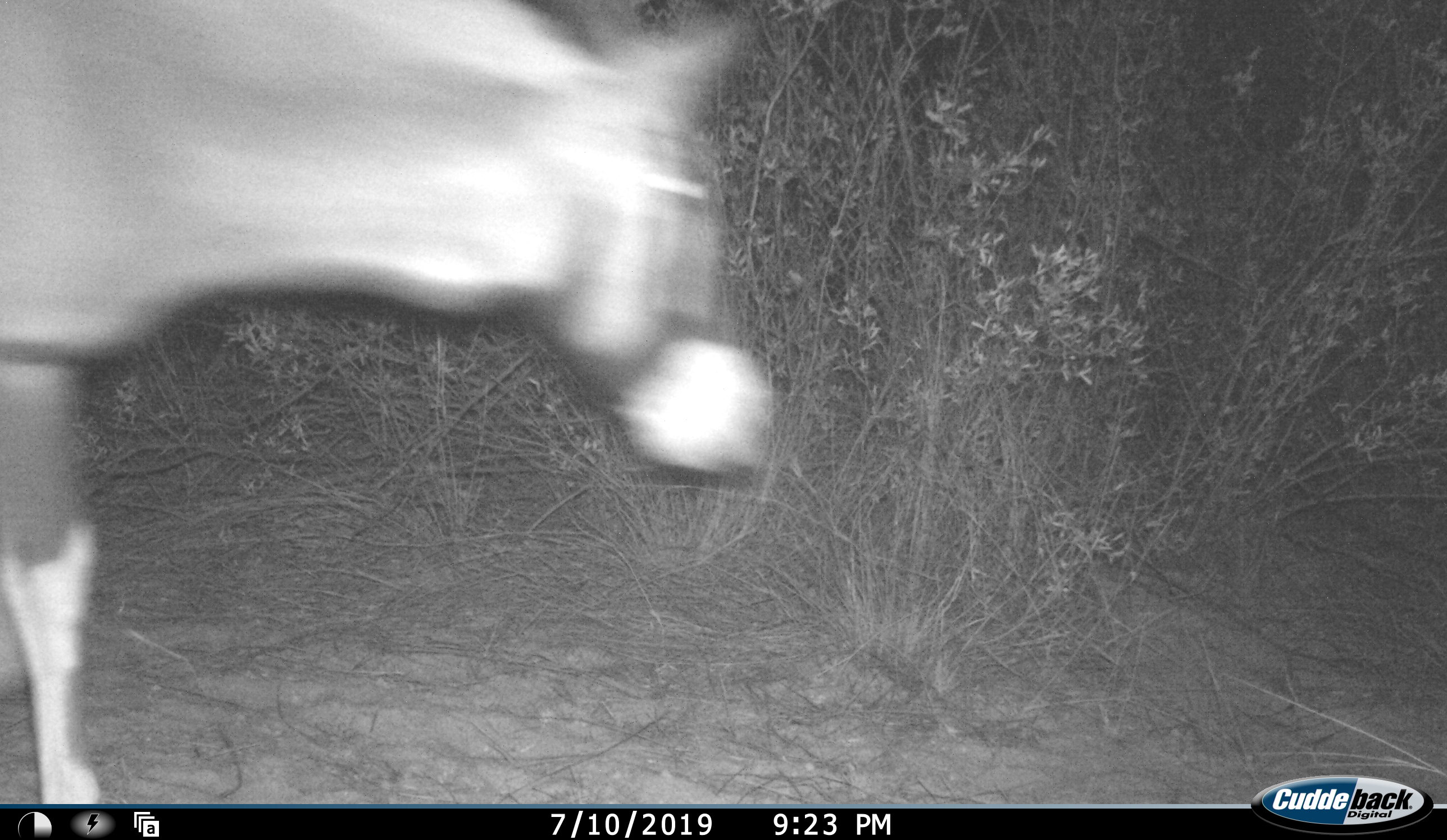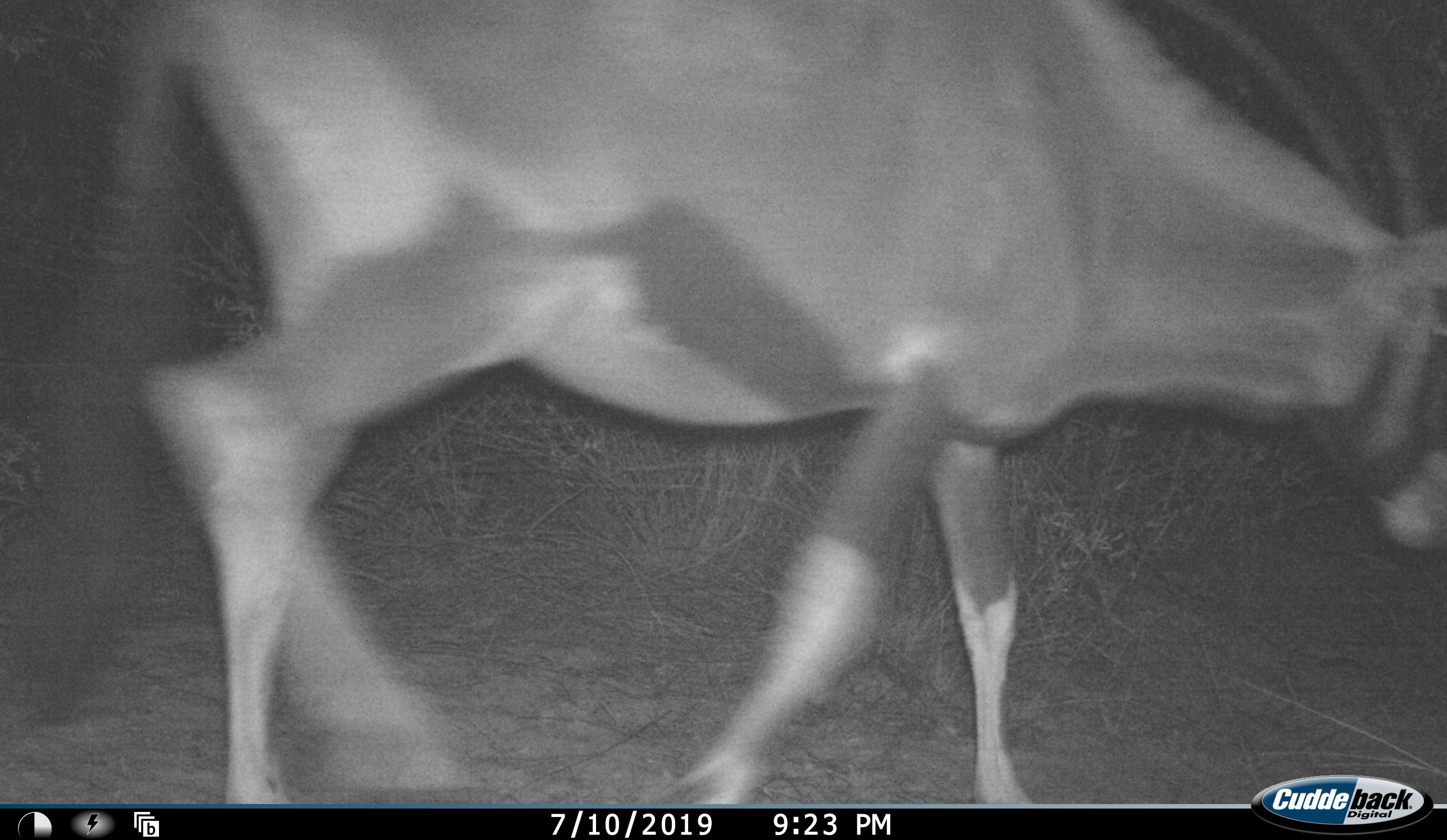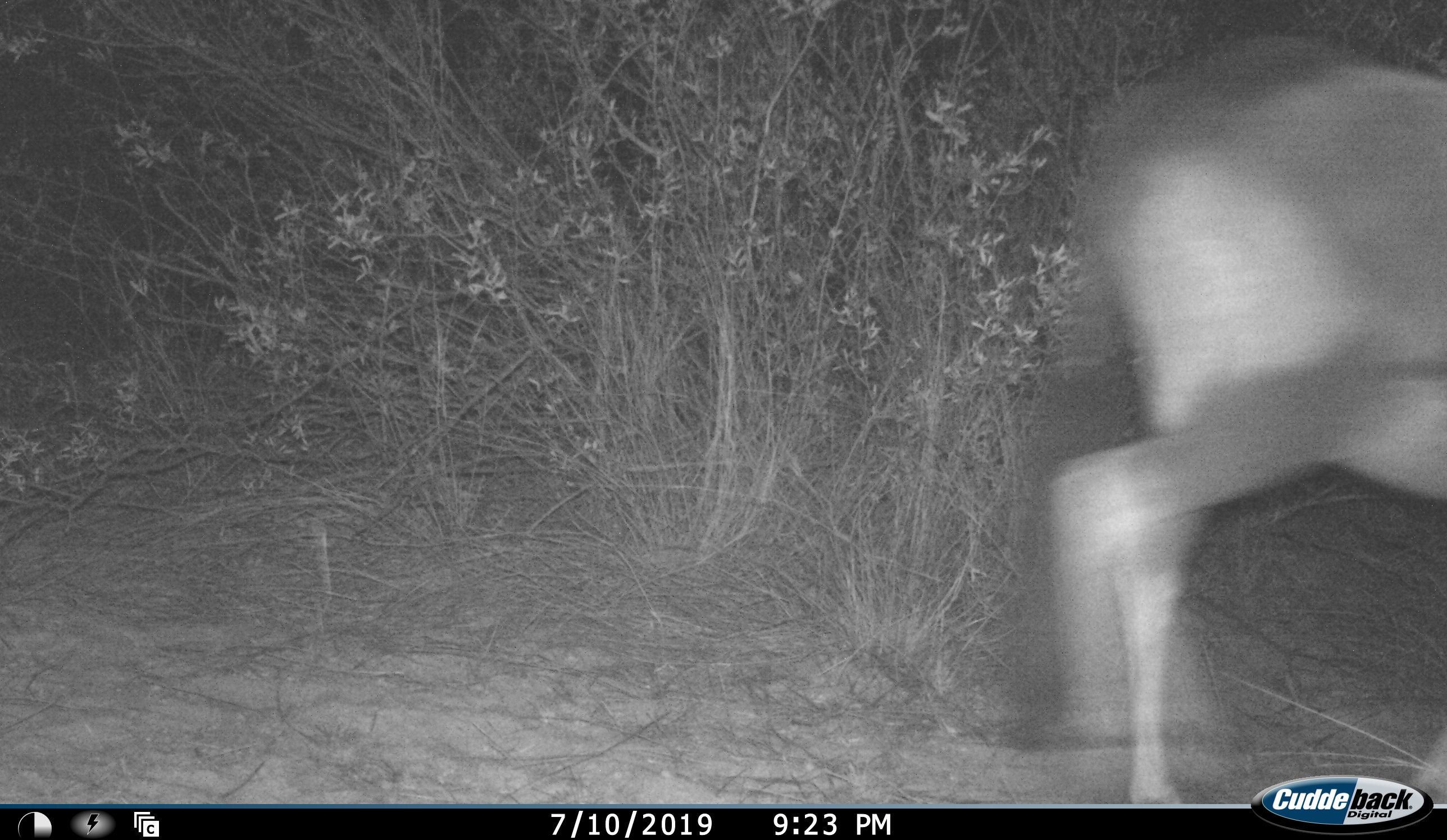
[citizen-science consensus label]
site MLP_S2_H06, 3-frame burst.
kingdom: Animalia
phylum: Chordata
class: Mammalia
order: Artiodactyla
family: Bovidae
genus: Oryx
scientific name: Oryx gazella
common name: gemsbok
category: oryx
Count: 1.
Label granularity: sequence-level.